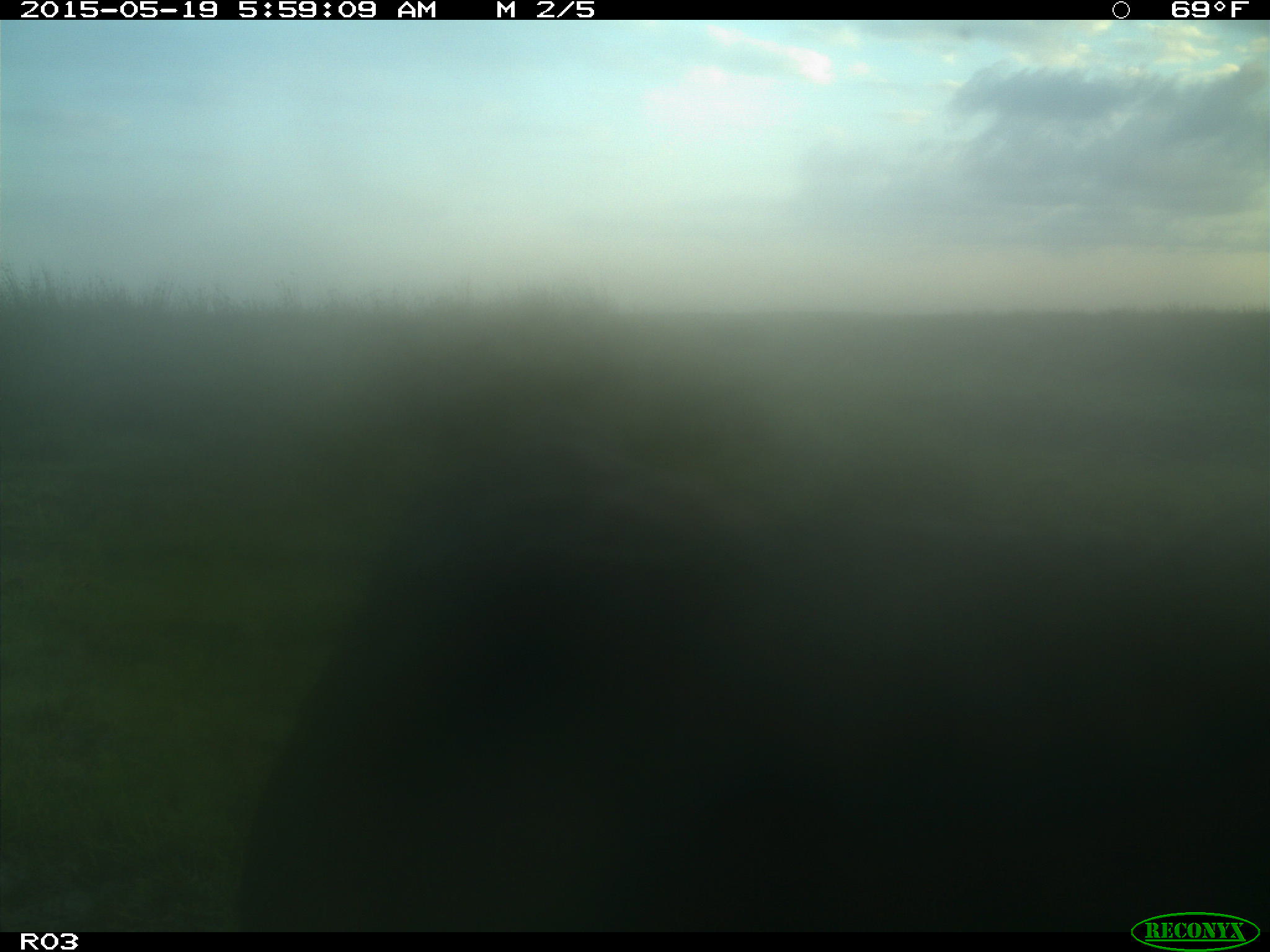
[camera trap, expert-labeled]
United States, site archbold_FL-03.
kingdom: Animalia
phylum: Chordata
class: Mammalia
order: Artiodactyla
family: Bovidae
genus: Bos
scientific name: Bos taurus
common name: domestic cow